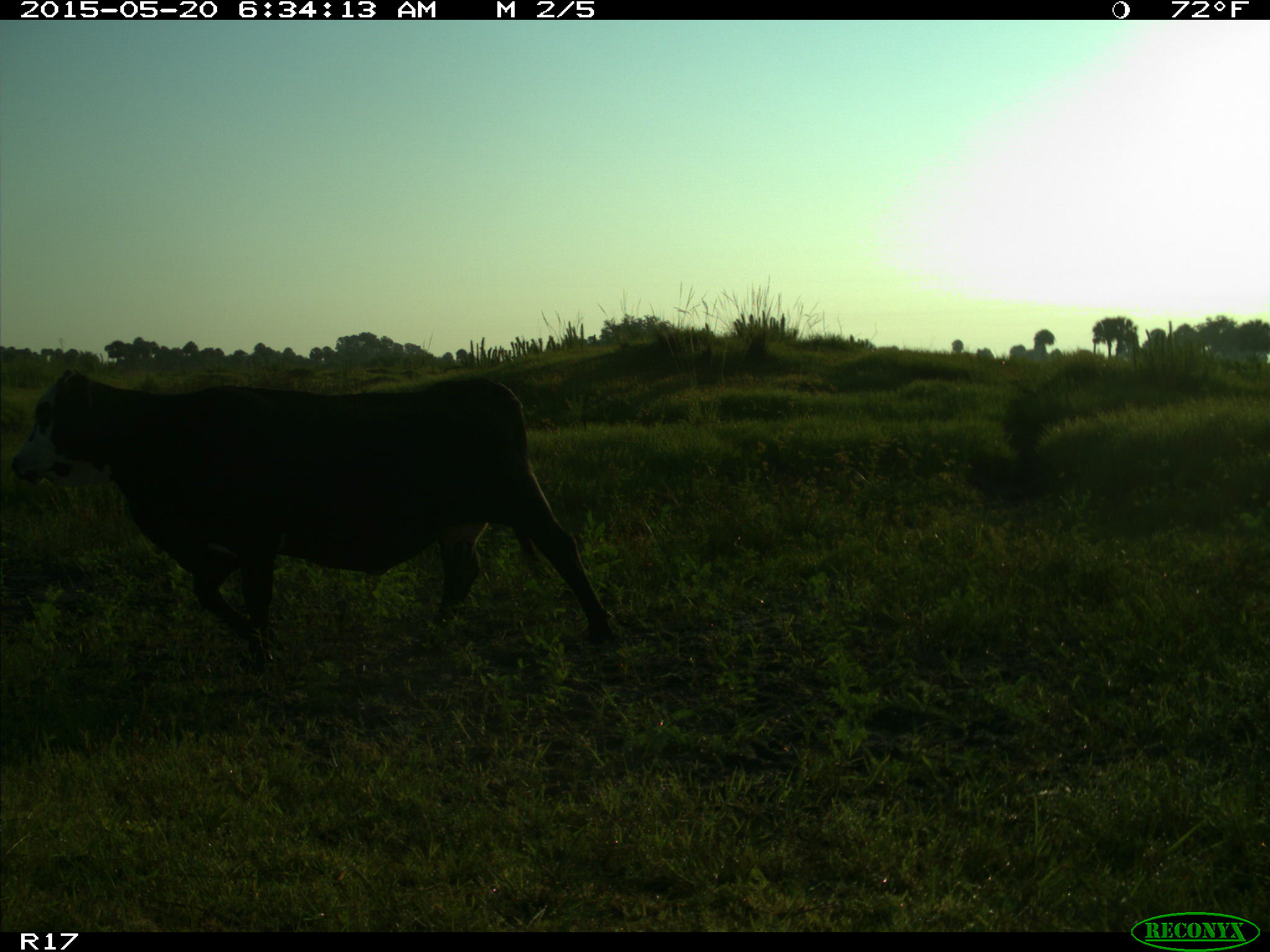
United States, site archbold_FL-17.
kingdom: Animalia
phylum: Chordata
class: Mammalia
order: Artiodactyla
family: Bovidae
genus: Bos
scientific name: Bos taurus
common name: domestic cow